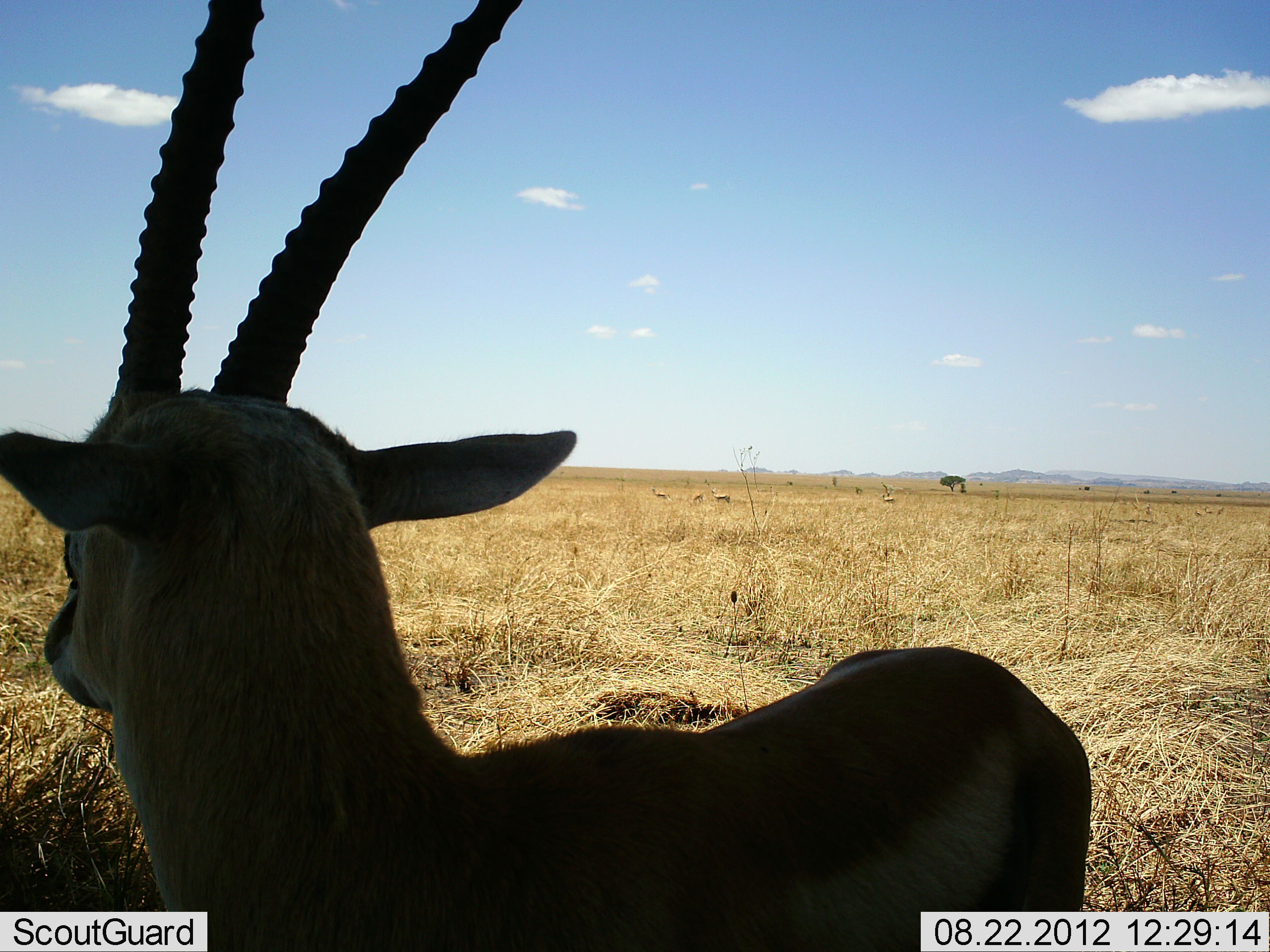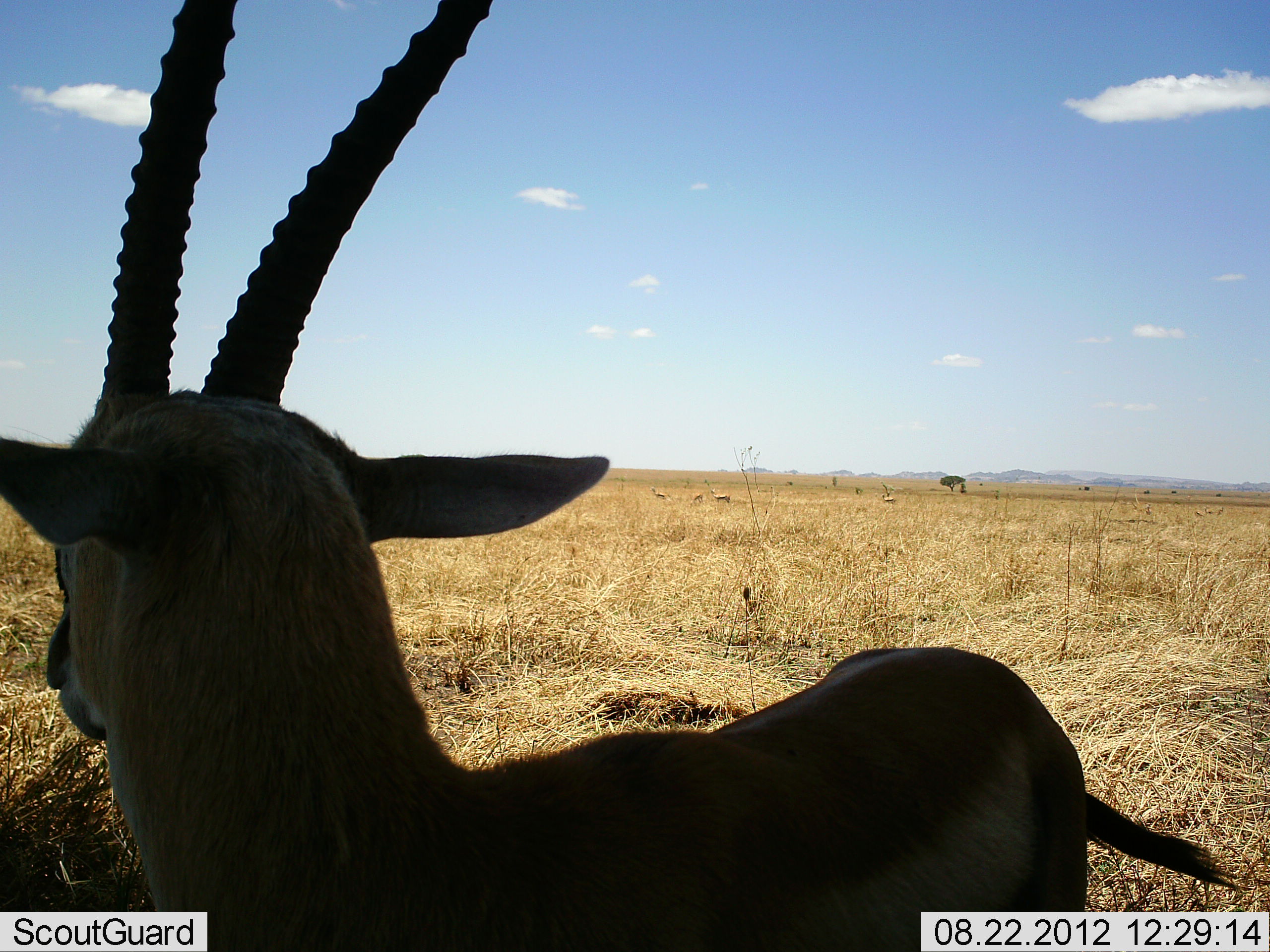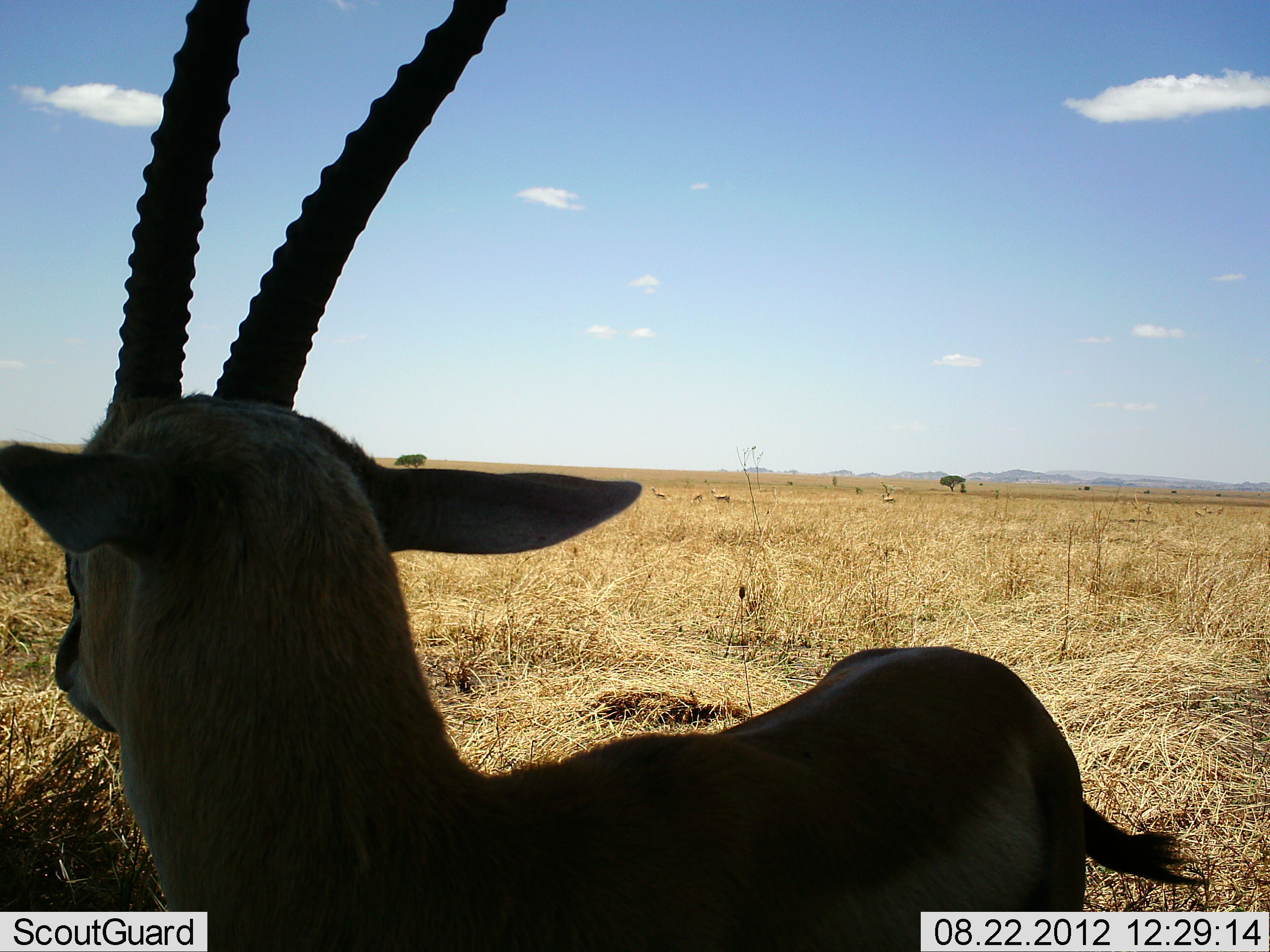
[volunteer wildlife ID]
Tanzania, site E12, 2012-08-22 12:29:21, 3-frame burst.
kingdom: Animalia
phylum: Chordata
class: Mammalia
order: Artiodactyla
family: Bovidae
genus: Eudorcas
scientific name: Eudorcas thomsonii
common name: thomson's gazelle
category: gazellethomsons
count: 1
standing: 100%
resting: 0%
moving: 0%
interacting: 0%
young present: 0%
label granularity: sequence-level